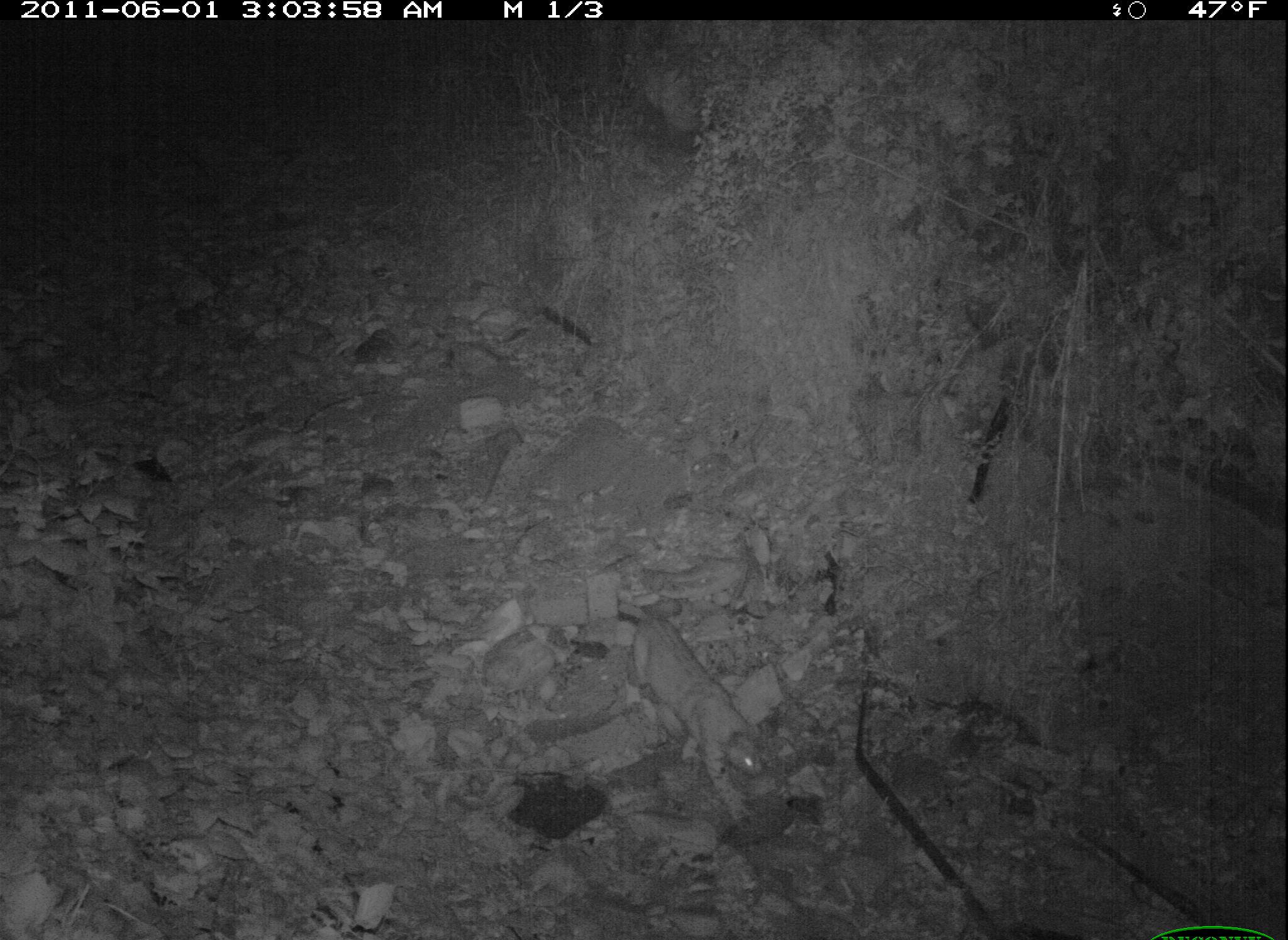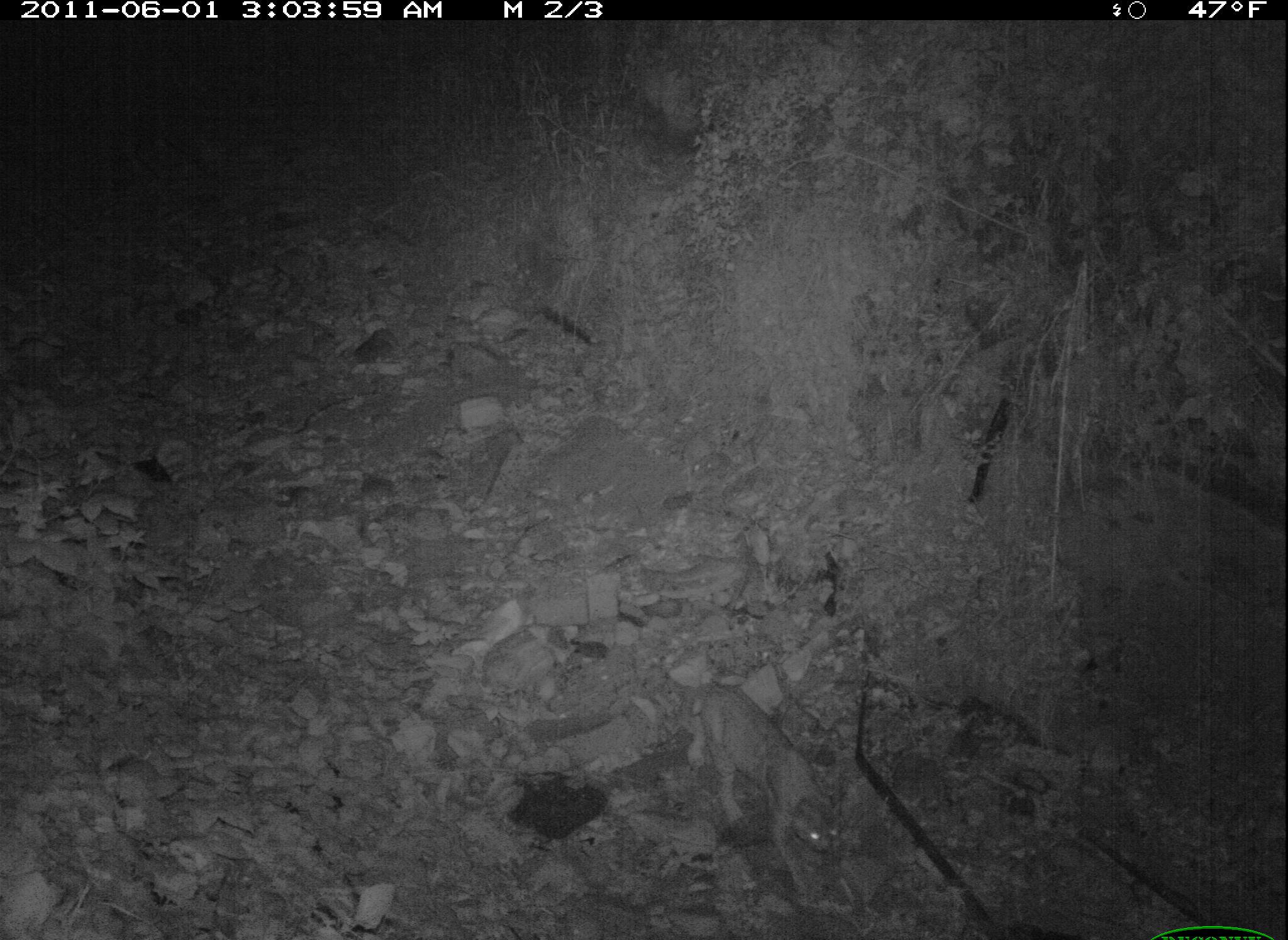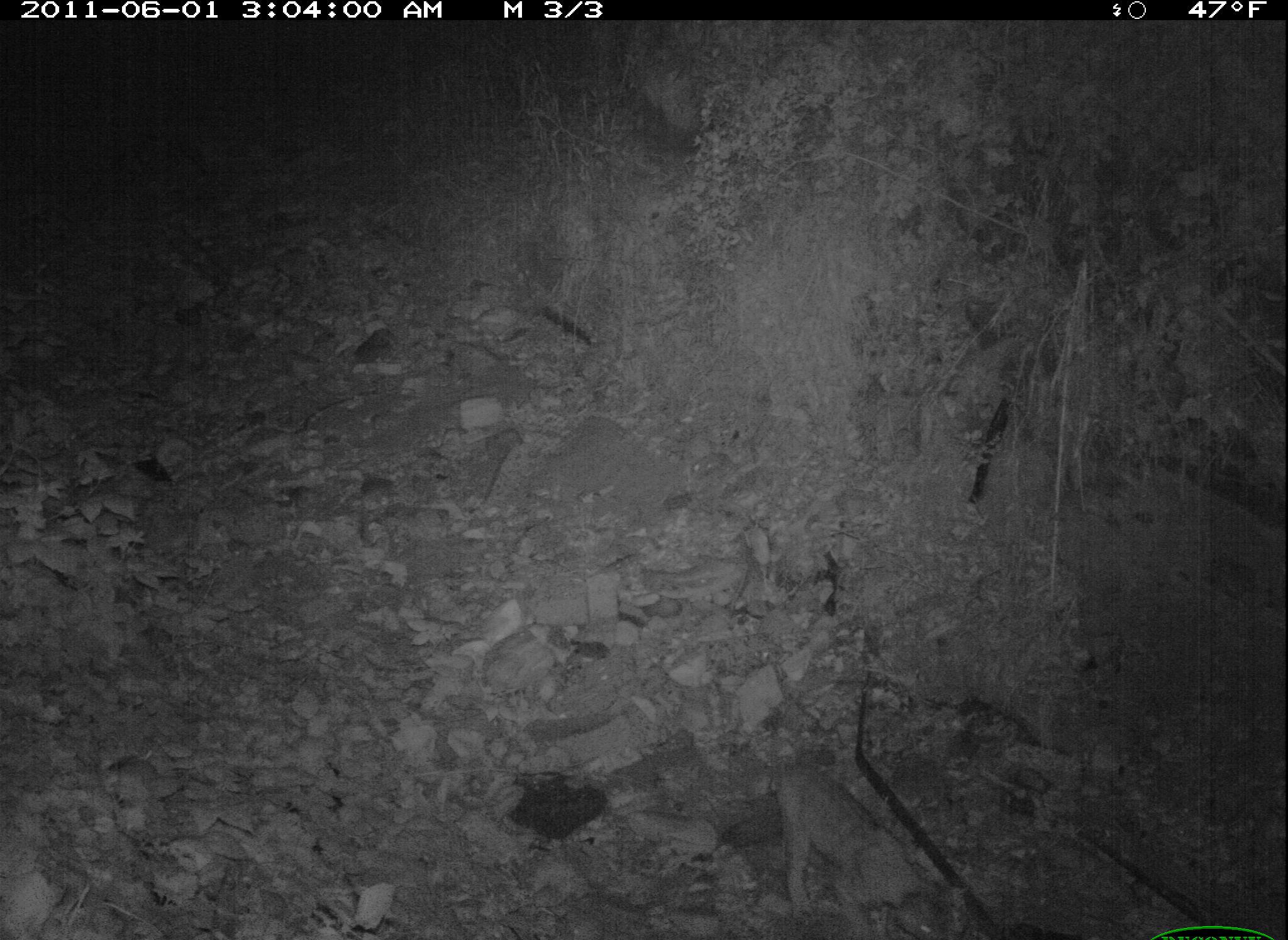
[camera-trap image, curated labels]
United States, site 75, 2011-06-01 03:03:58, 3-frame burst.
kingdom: Animalia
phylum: Chordata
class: Mammalia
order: Carnivora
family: Felidae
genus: Lynx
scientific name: Lynx rufus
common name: bobcat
Bobcat (Lynx rufus).